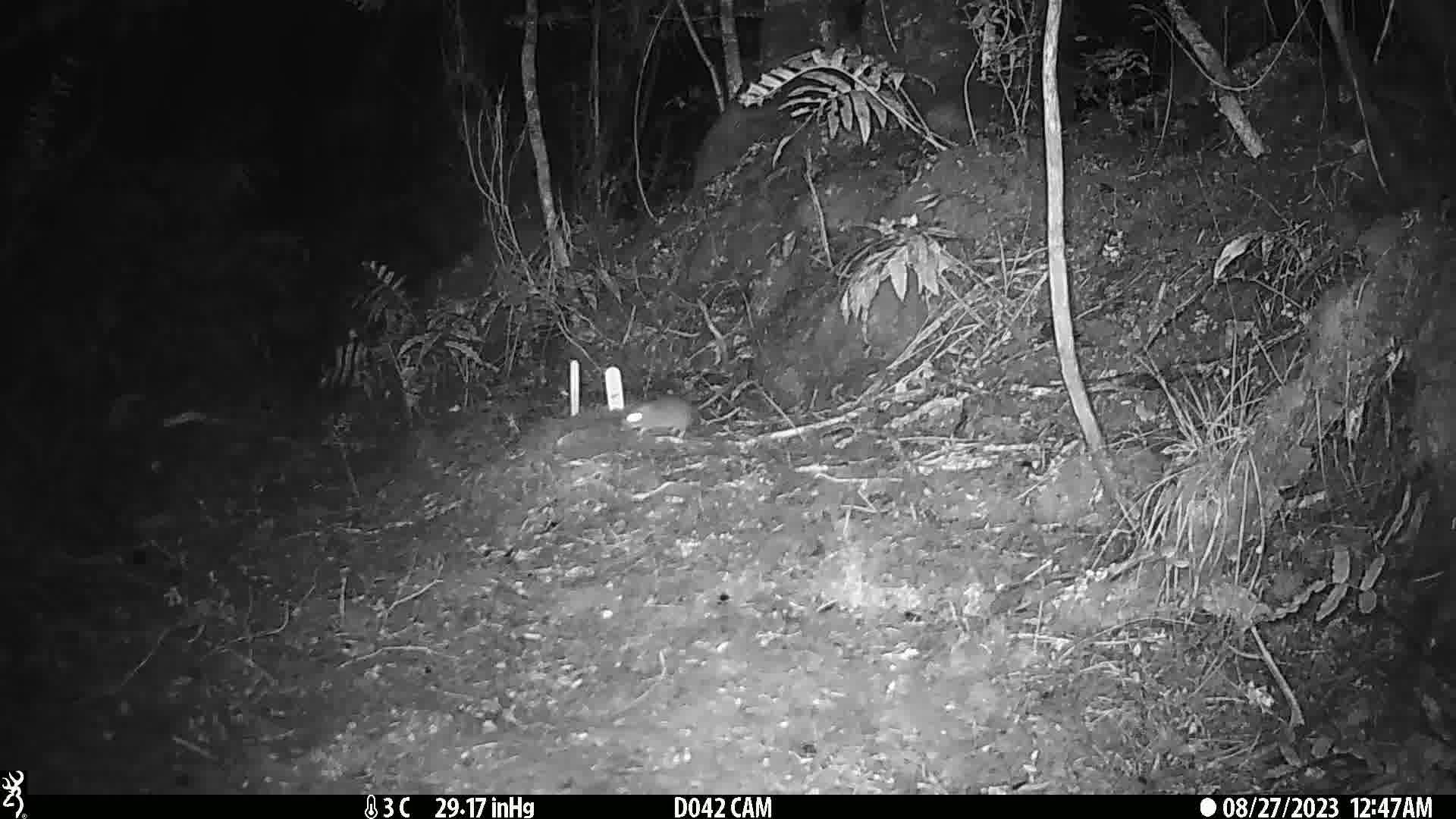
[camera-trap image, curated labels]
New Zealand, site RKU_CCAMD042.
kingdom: Animalia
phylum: Chordata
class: Mammalia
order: Rodentia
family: Muridae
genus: Rattus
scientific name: Rattus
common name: rat